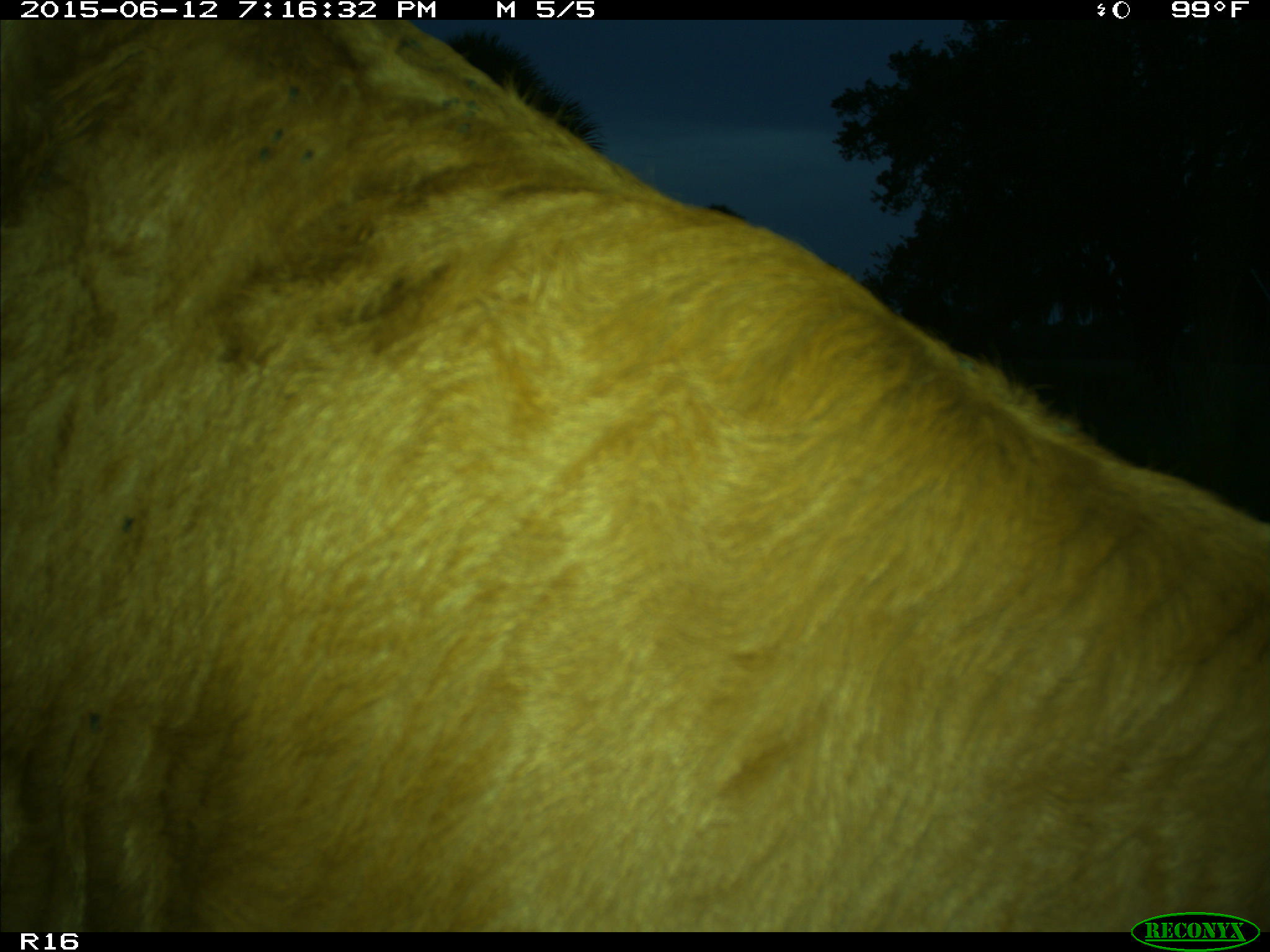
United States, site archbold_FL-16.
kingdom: Animalia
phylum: Chordata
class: Mammalia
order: Artiodactyla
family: Bovidae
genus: Bos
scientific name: Bos taurus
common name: domestic cow